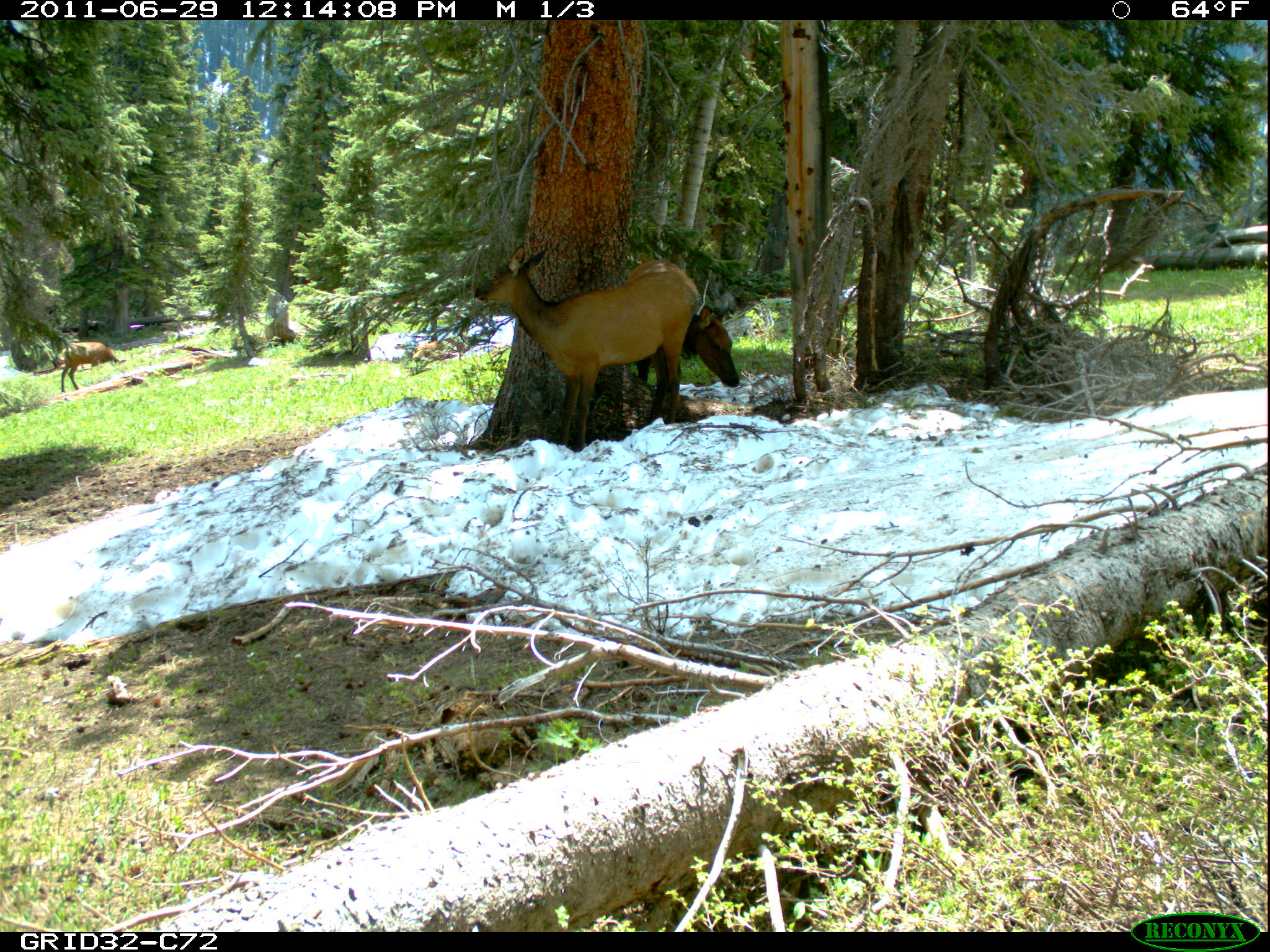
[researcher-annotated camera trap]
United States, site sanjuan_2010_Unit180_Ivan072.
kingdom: Animalia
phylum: Chordata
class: Mammalia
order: Artiodactyla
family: Cervidae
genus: Cervus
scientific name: Cervus elaphus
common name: red deer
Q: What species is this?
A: Cervus elaphus (red deer).